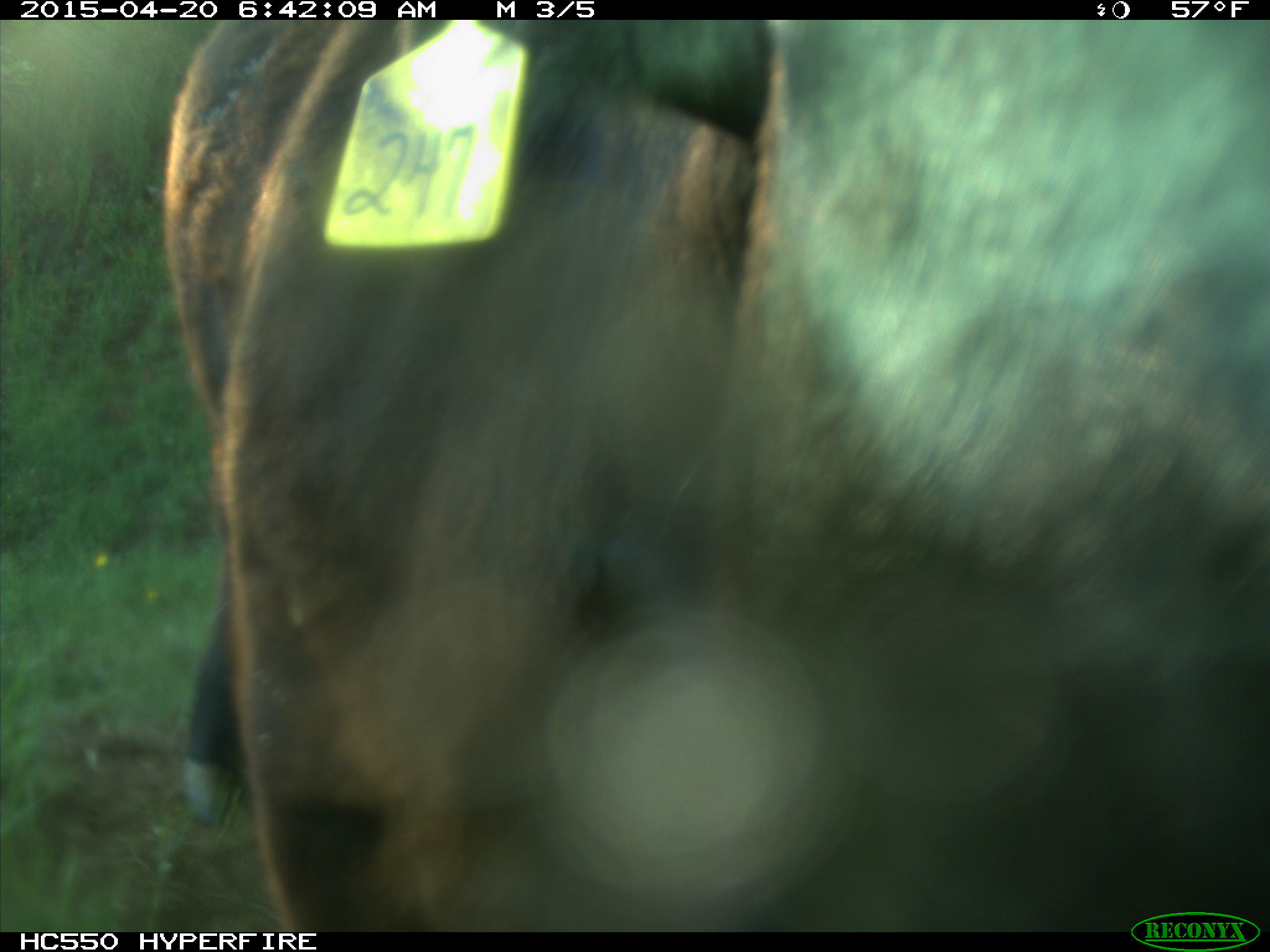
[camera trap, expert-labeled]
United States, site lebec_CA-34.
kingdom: Animalia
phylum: Chordata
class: Mammalia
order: Artiodactyla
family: Bovidae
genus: Bos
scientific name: Bos taurus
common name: domestic cow